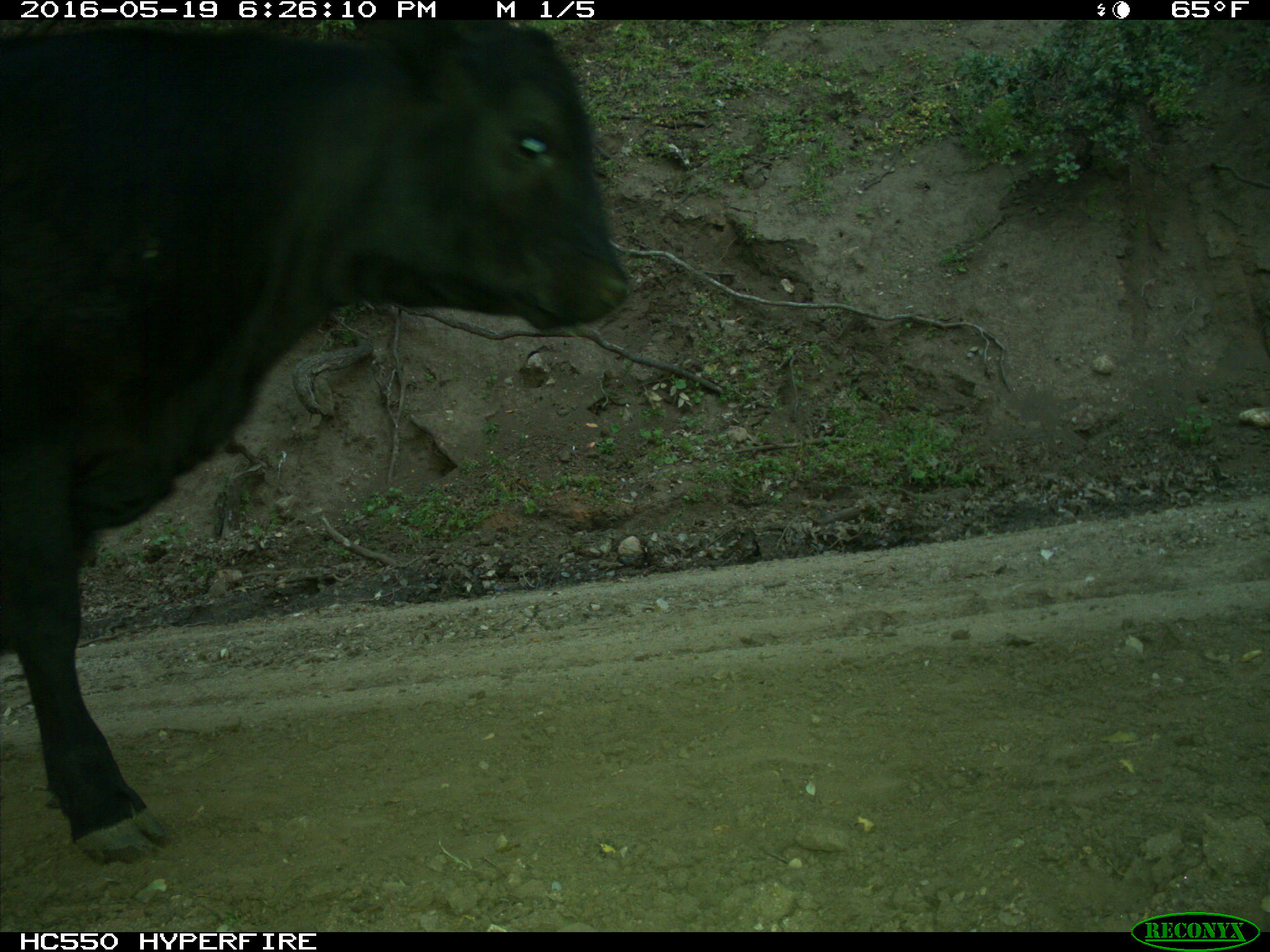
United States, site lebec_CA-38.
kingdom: Animalia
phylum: Chordata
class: Mammalia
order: Artiodactyla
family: Bovidae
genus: Bos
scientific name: Bos taurus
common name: domestic cow